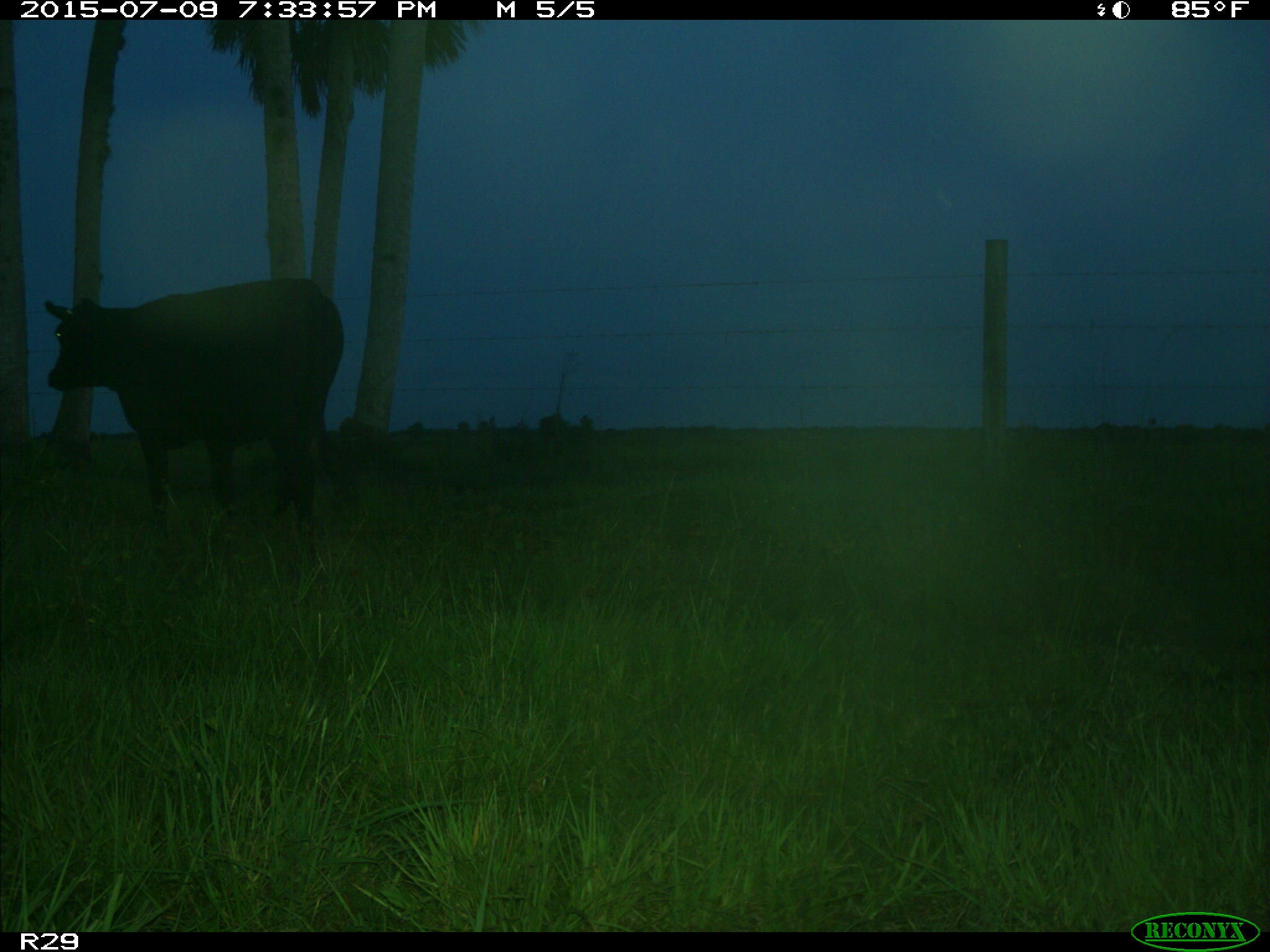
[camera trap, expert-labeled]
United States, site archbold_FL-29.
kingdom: Animalia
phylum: Chordata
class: Mammalia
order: Artiodactyla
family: Bovidae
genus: Bos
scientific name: Bos taurus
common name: domestic cow